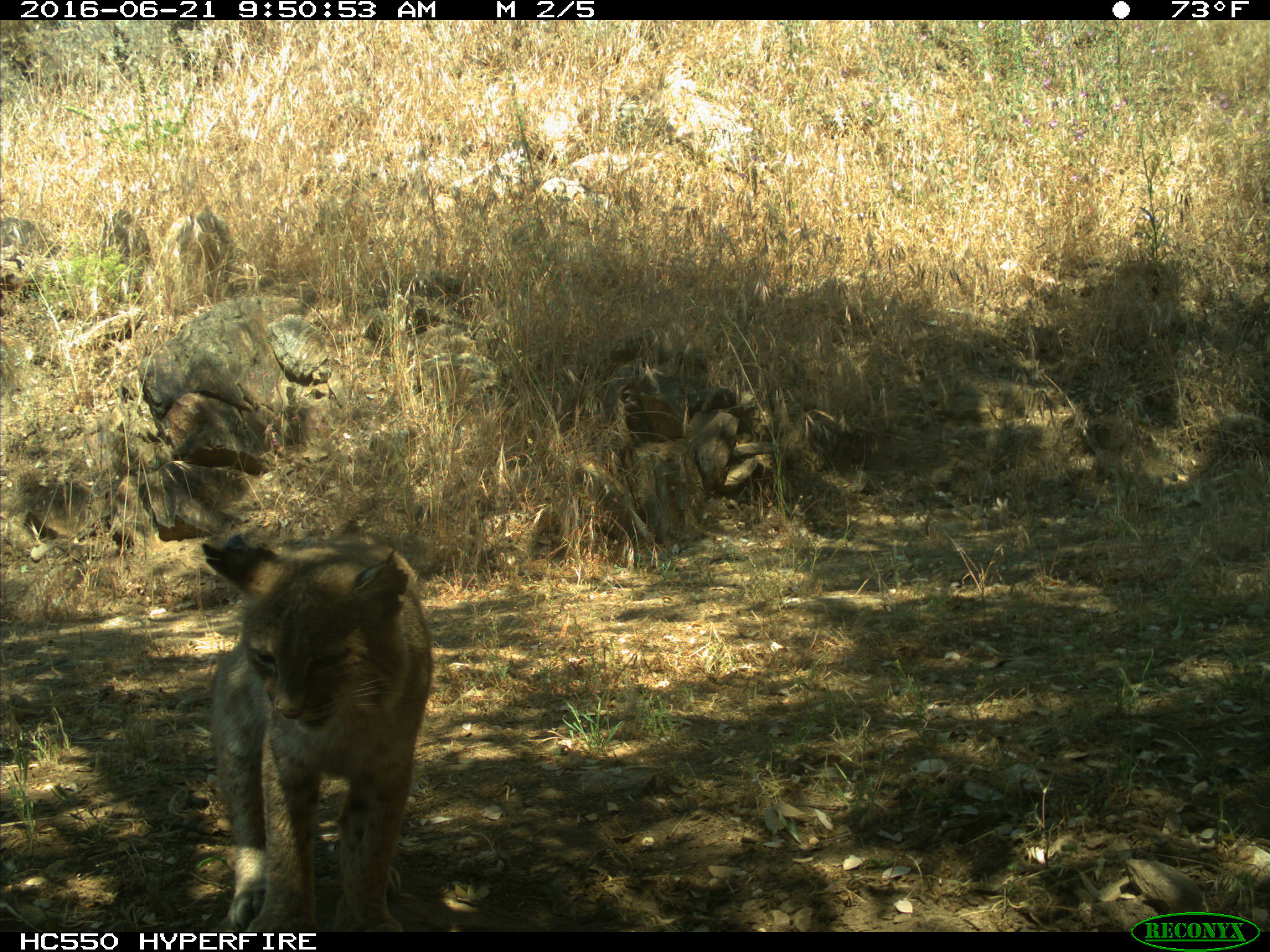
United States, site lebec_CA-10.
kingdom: Animalia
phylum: Chordata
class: Mammalia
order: Carnivora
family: Felidae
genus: Lynx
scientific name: Lynx rufus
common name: bobcat